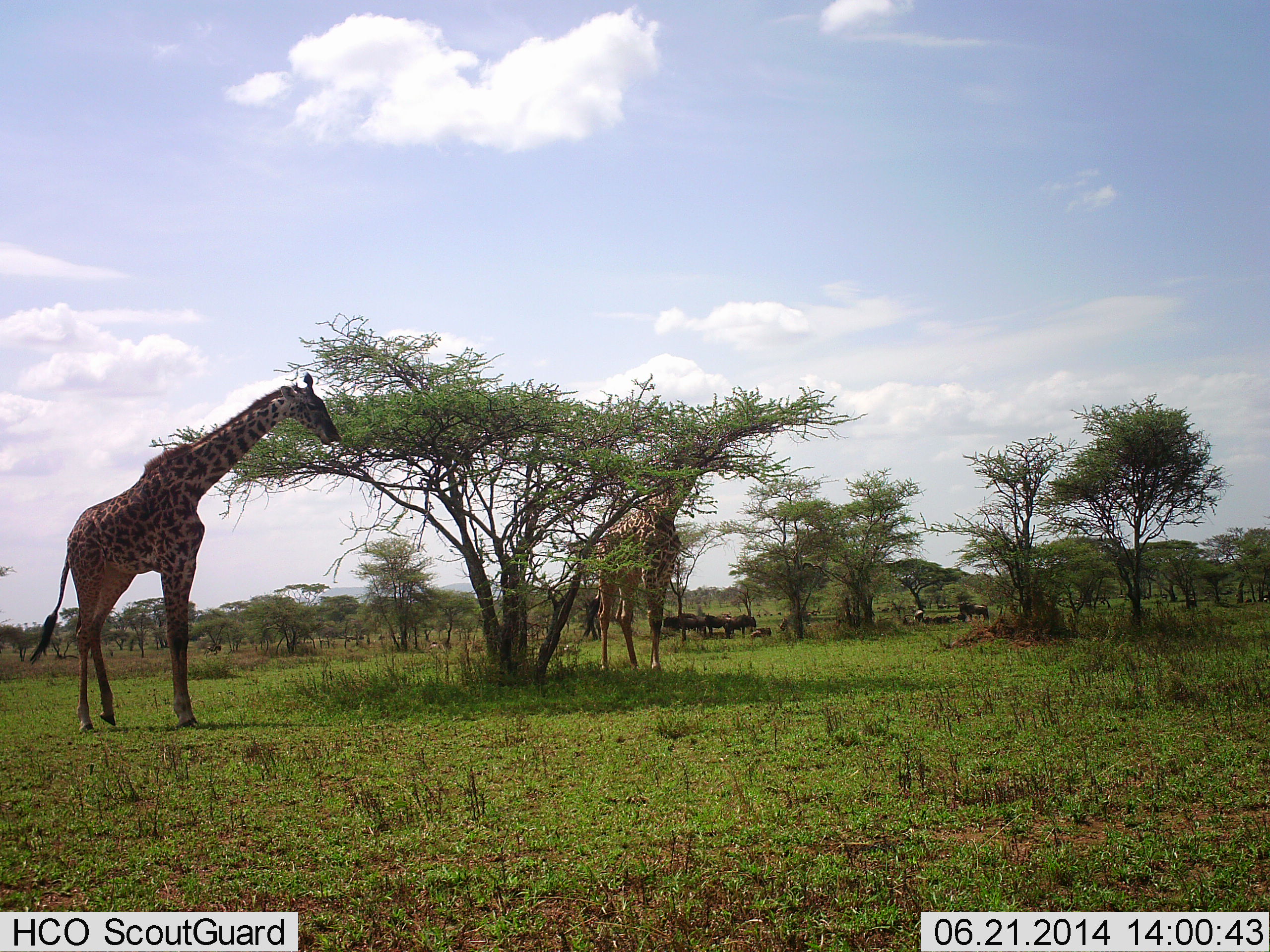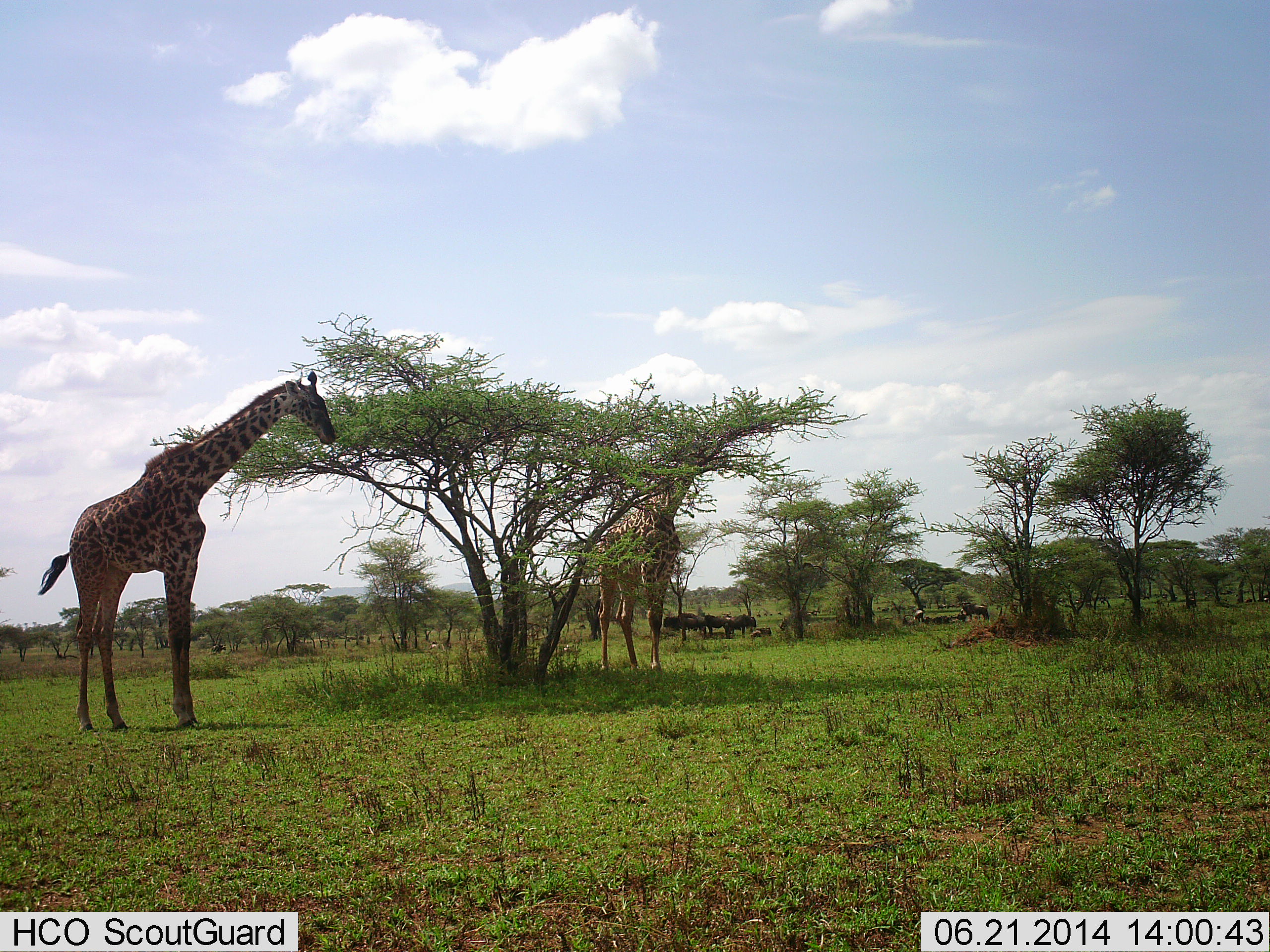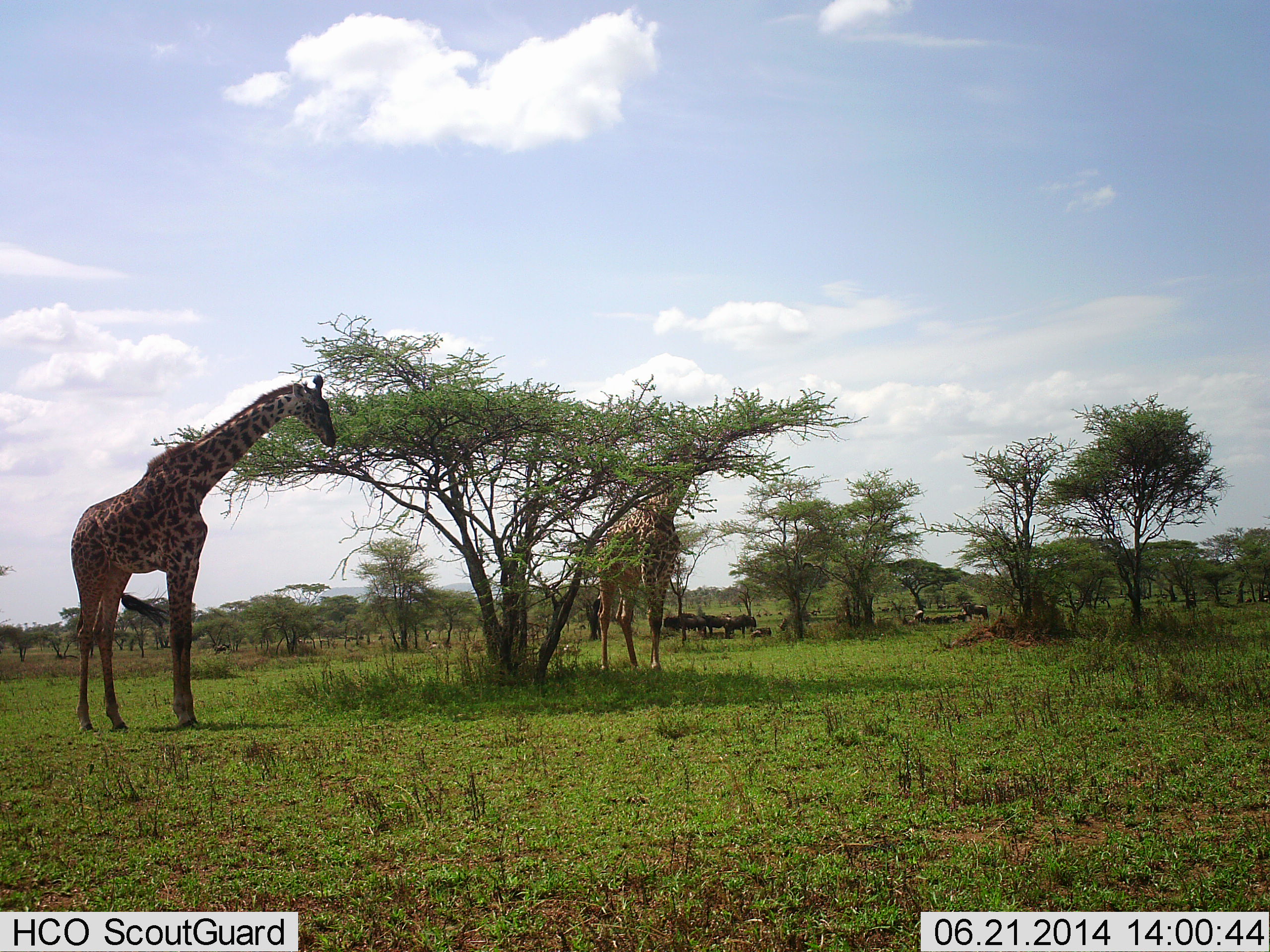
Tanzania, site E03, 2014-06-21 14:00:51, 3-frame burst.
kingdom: Animalia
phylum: Chordata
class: Mammalia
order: Artiodactyla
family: Giraffidae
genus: Giraffa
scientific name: Giraffa camelopardalis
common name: giraffe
Giraffe (Giraffa camelopardalis), count 2. Behavior (volunteer vote fractions): standing 37%, resting 0%, moving 0%, interacting 0%. Young present (vote fraction): 0%. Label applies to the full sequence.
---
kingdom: Animalia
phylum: Chordata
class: Mammalia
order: Artiodactyla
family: Bovidae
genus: Connochaetes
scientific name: Connochaetes taurinus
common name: blue wildebeest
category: wildebeest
Wildebeest (blue wildebeest) (Connochaetes taurinus), count 5. Behavior (volunteer vote fractions): standing 100%, resting 20%, moving 20%, interacting 0%. Young present (vote fraction): 0%. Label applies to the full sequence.